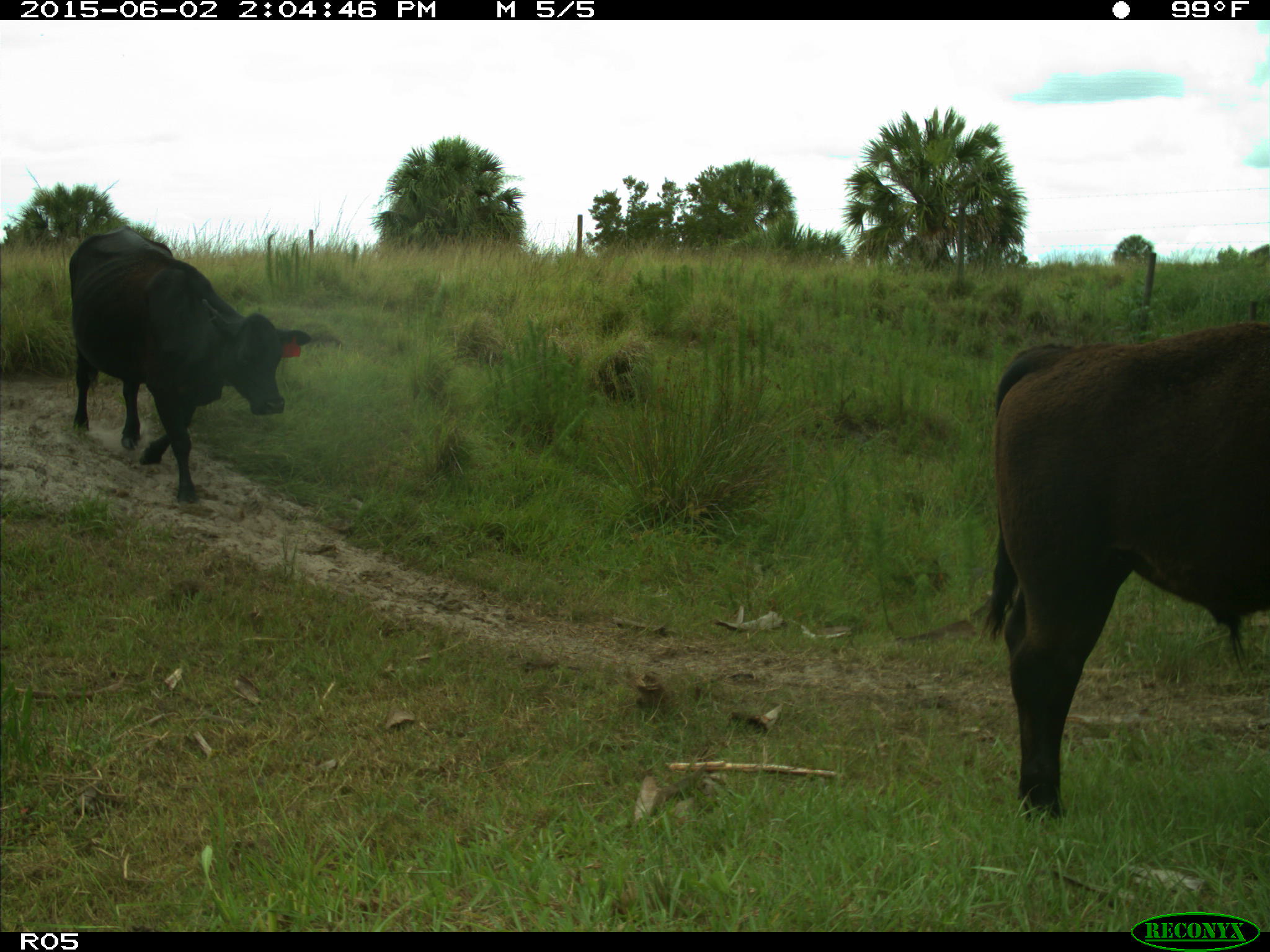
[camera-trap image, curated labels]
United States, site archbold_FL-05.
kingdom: Animalia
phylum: Chordata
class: Mammalia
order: Artiodactyla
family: Bovidae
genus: Bos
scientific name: Bos taurus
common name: domestic cow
Bos taurus (domestic cow).